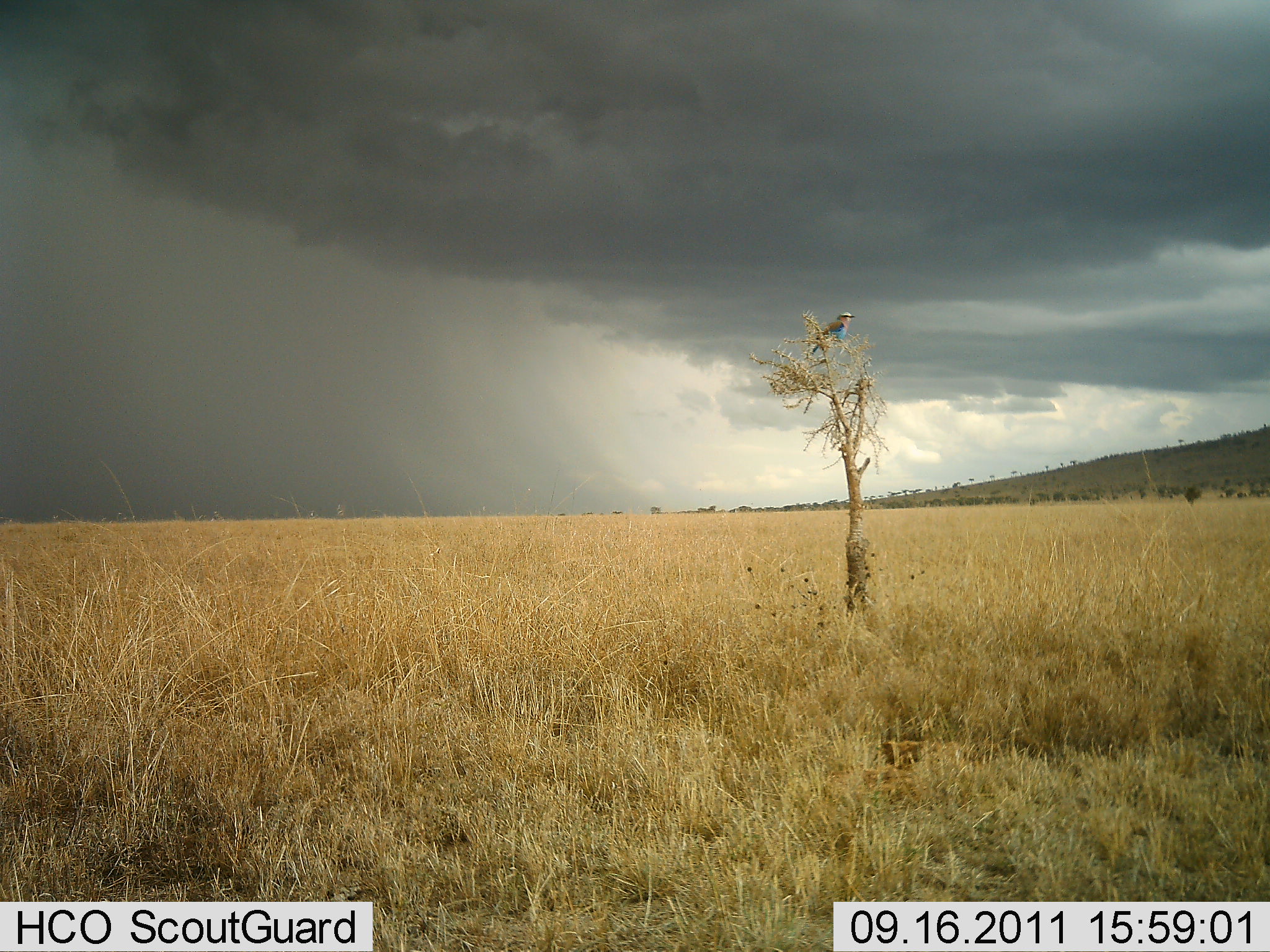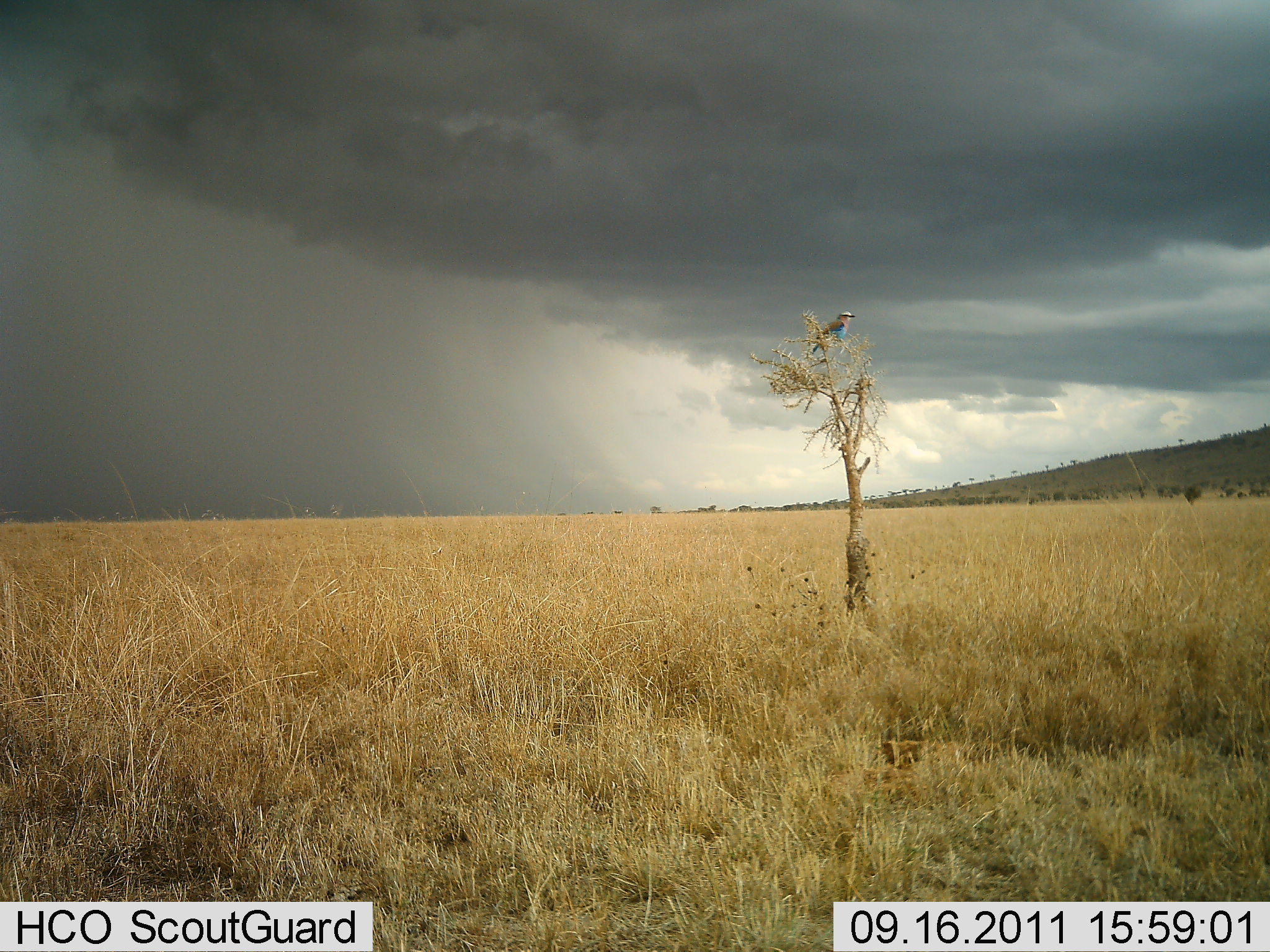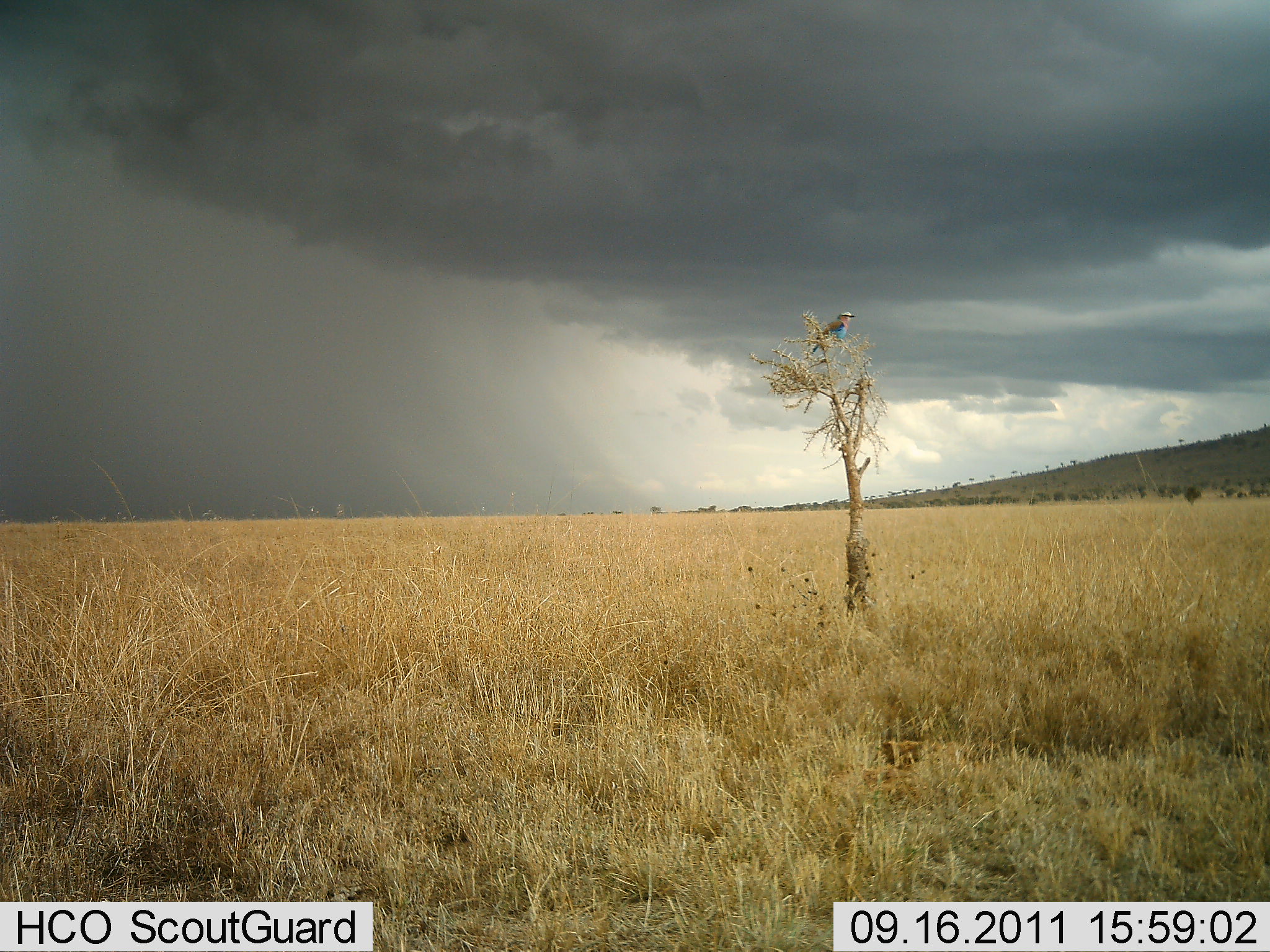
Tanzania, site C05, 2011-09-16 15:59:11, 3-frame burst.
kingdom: Animalia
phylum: Chordata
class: Aves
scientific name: Aves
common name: bird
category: otherbird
Otherbird (bird) (Aves), count 1. Behavior (volunteer vote fractions): standing 17%, resting 83%, moving 0%, interacting 0%. Young present (vote fraction): 0%. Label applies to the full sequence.